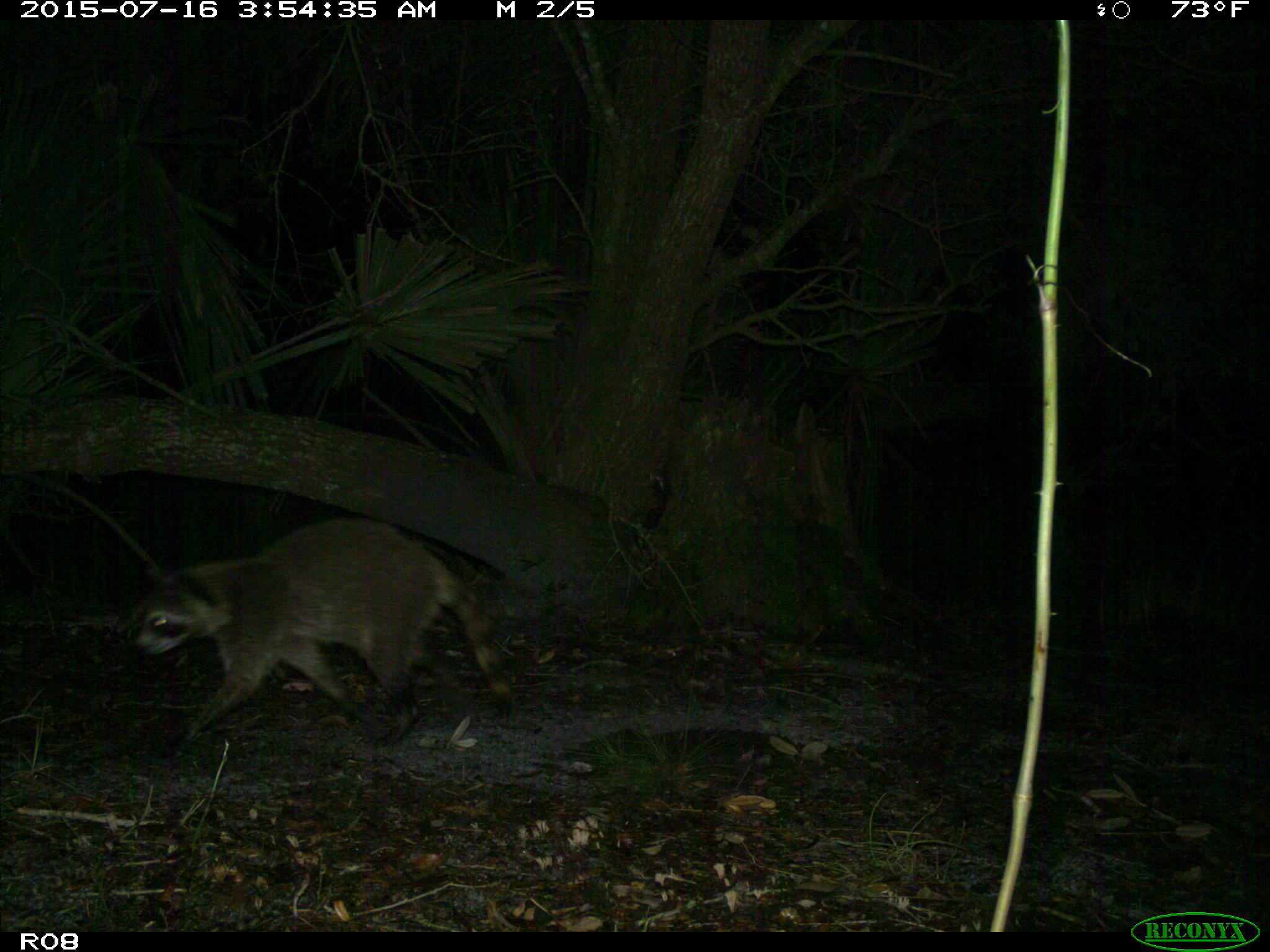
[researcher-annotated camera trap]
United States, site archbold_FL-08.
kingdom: Animalia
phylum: Chordata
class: Mammalia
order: Carnivora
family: Procyonidae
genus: Procyon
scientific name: Procyon lotor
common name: common raccoon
Procyon lotor (common raccoon).